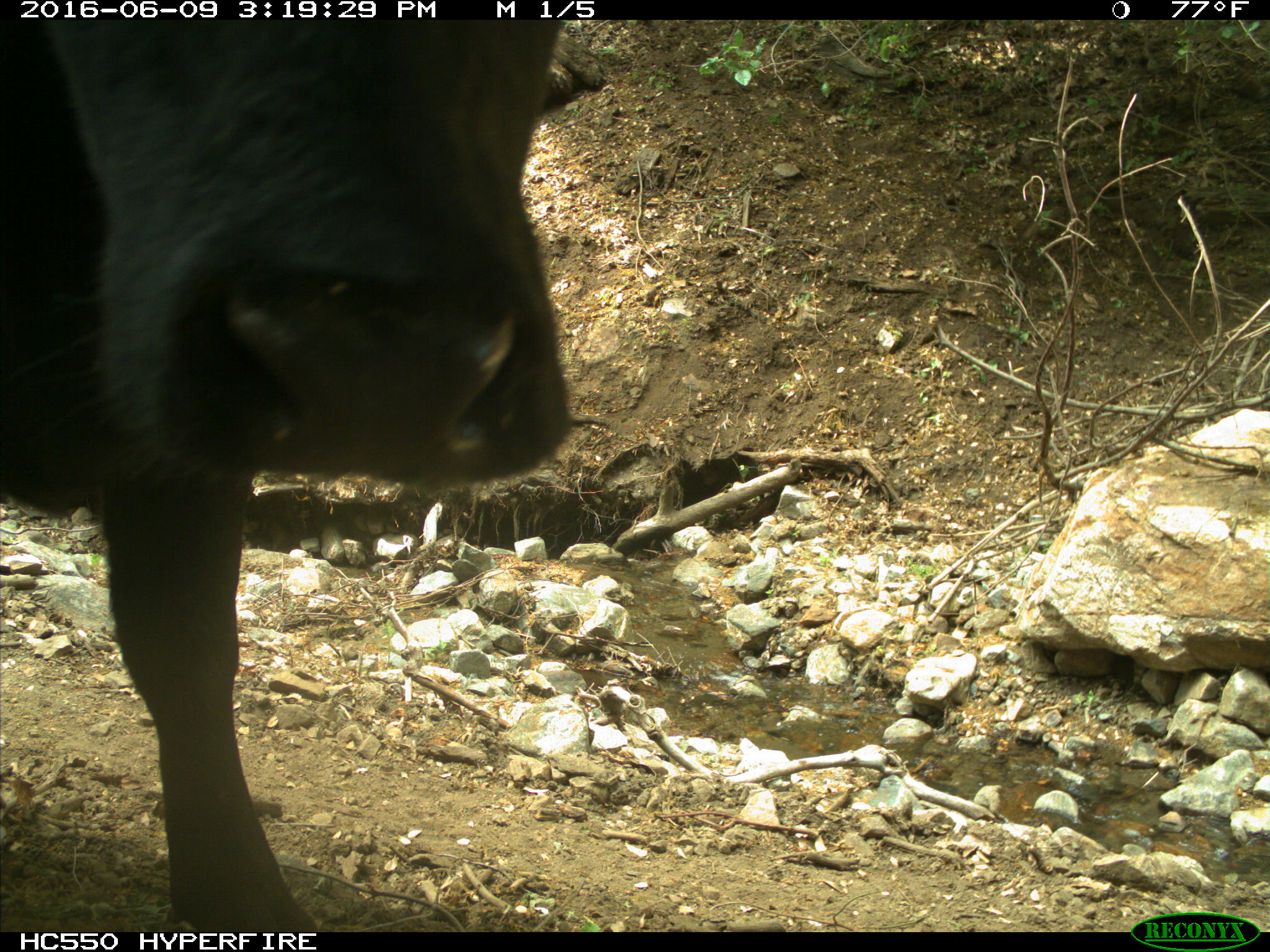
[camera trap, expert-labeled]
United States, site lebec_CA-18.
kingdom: Animalia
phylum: Chordata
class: Mammalia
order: Artiodactyla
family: Bovidae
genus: Bos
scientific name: Bos taurus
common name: domestic cow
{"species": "Bos taurus (domestic cow)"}